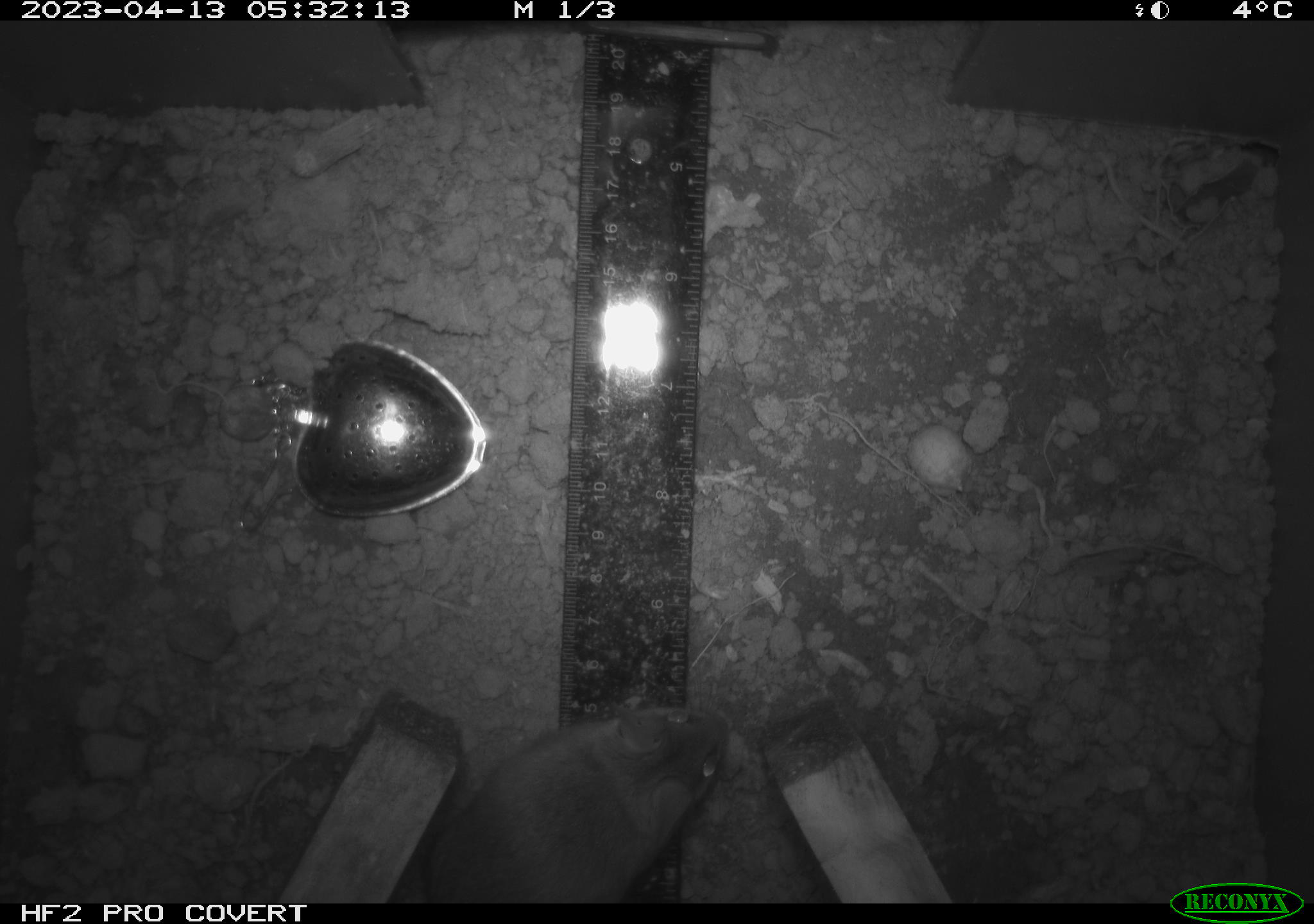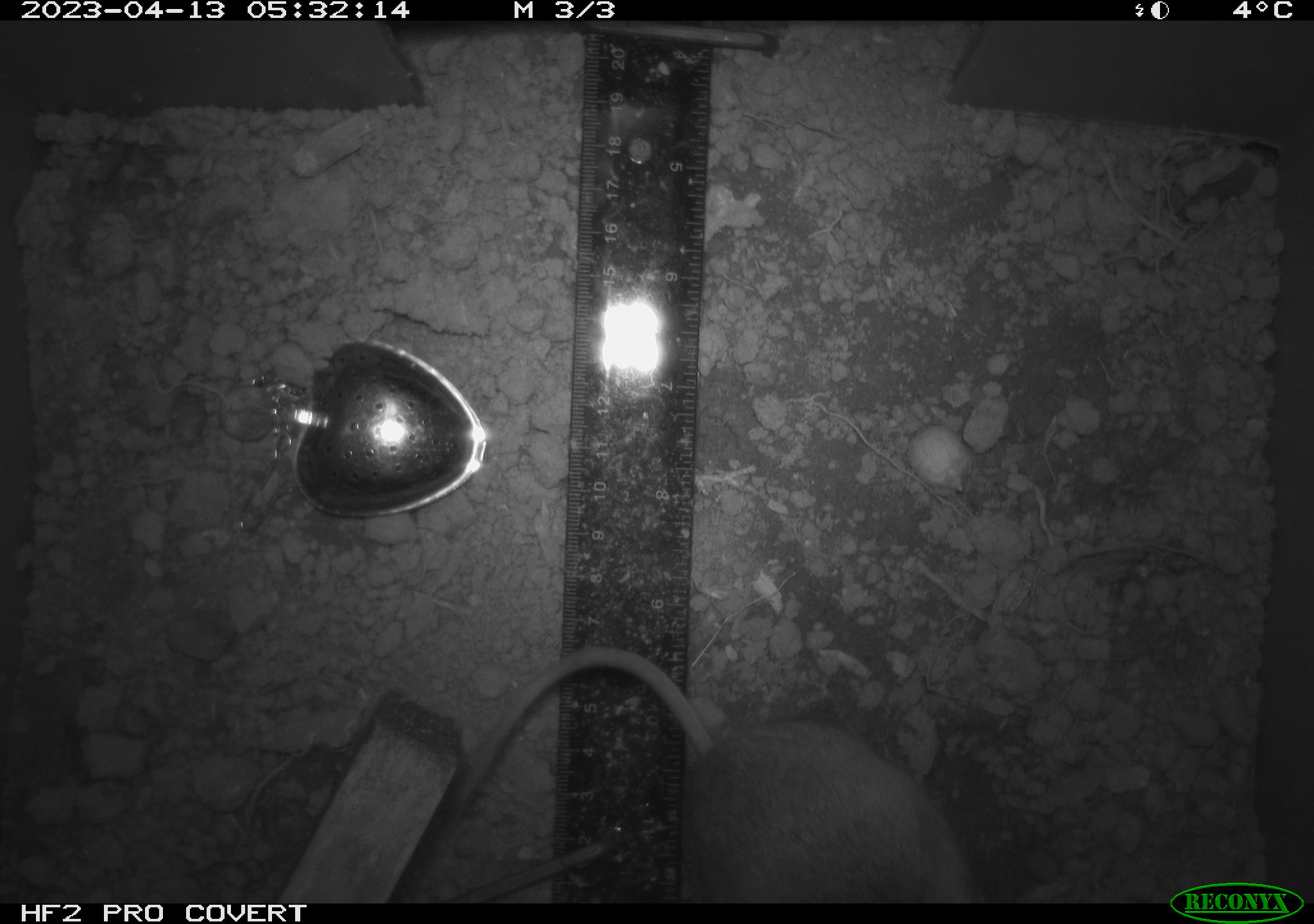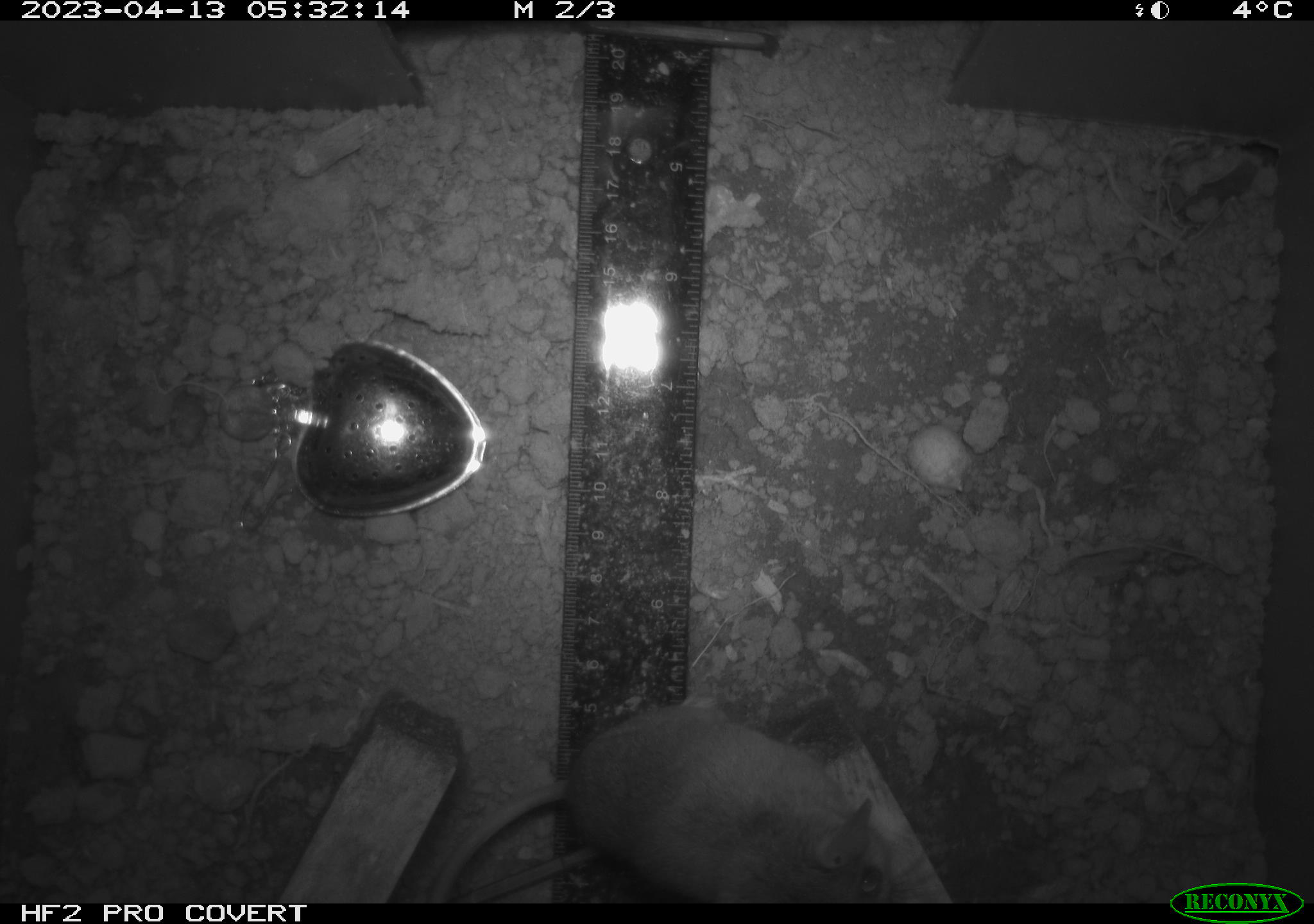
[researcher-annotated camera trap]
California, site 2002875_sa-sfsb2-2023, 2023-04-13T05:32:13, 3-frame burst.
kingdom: Animalia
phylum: Chordata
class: Mammalia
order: Rodentia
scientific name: Rodentia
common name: mouse species